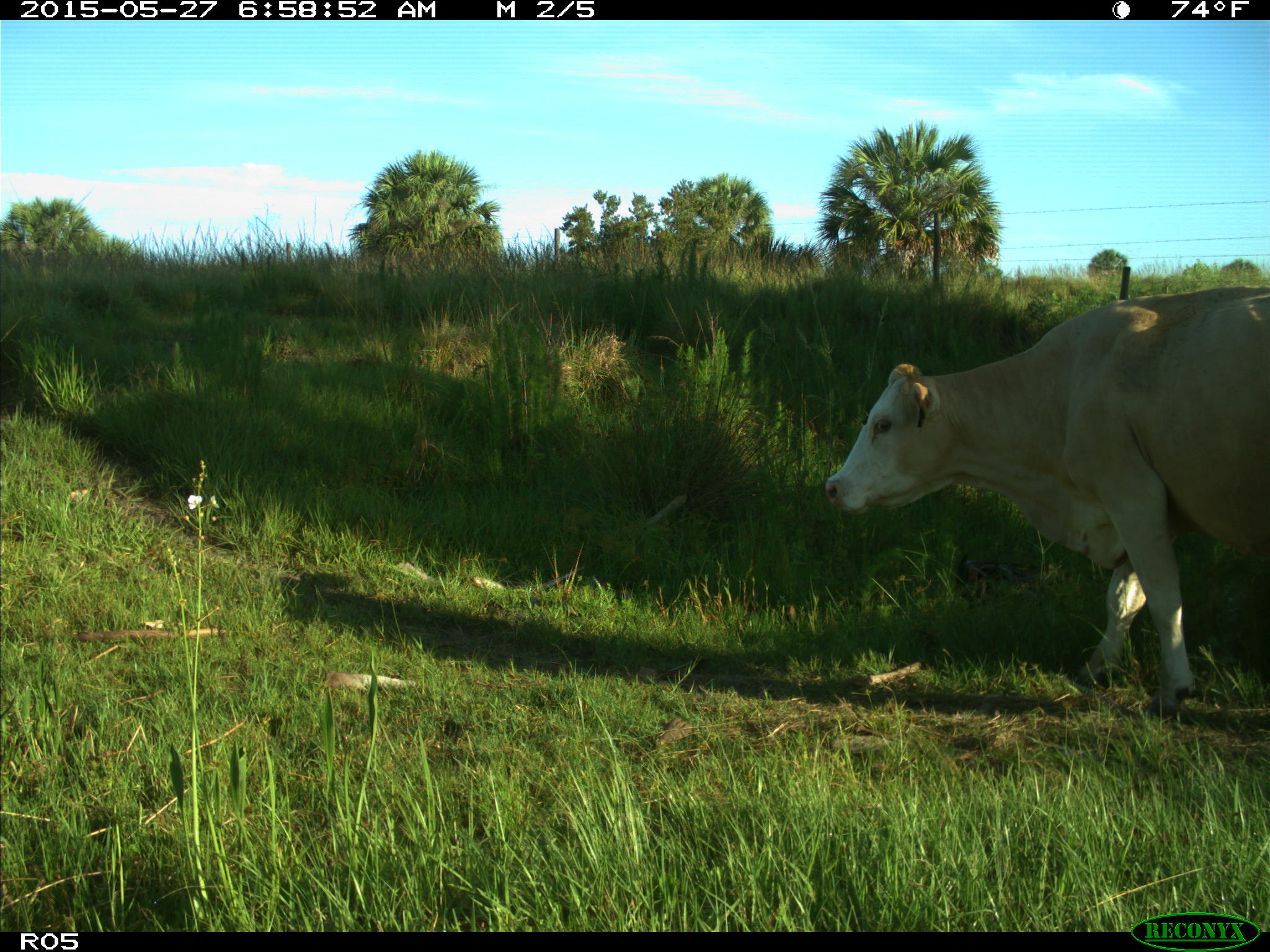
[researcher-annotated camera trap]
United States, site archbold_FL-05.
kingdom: Animalia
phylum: Chordata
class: Mammalia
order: Artiodactyla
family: Bovidae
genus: Bos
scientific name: Bos taurus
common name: domestic cow